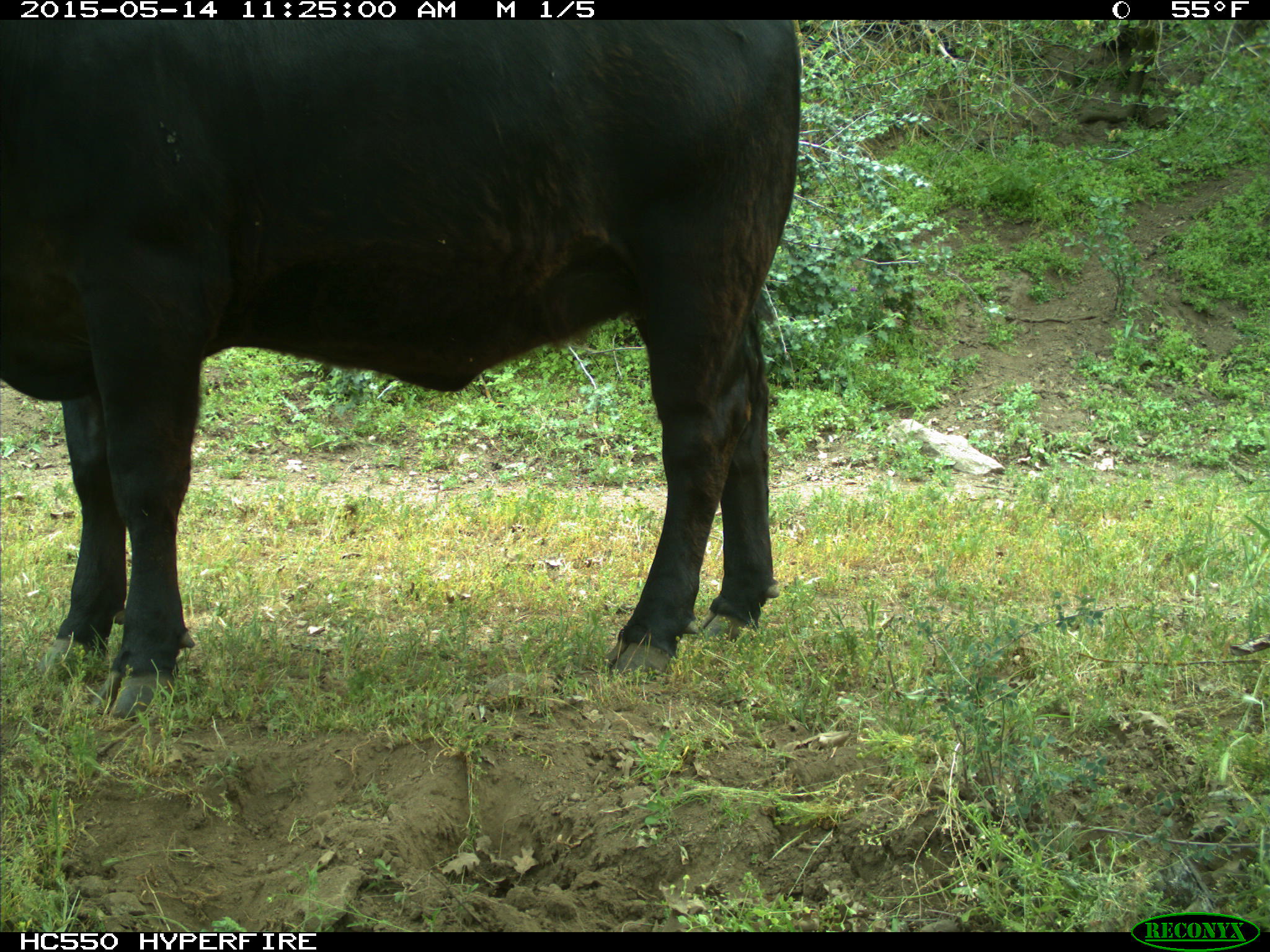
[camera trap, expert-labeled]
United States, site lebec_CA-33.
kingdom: Animalia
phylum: Chordata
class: Mammalia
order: Artiodactyla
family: Bovidae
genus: Bos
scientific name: Bos taurus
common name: domestic cow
Bos taurus (domestic cow).